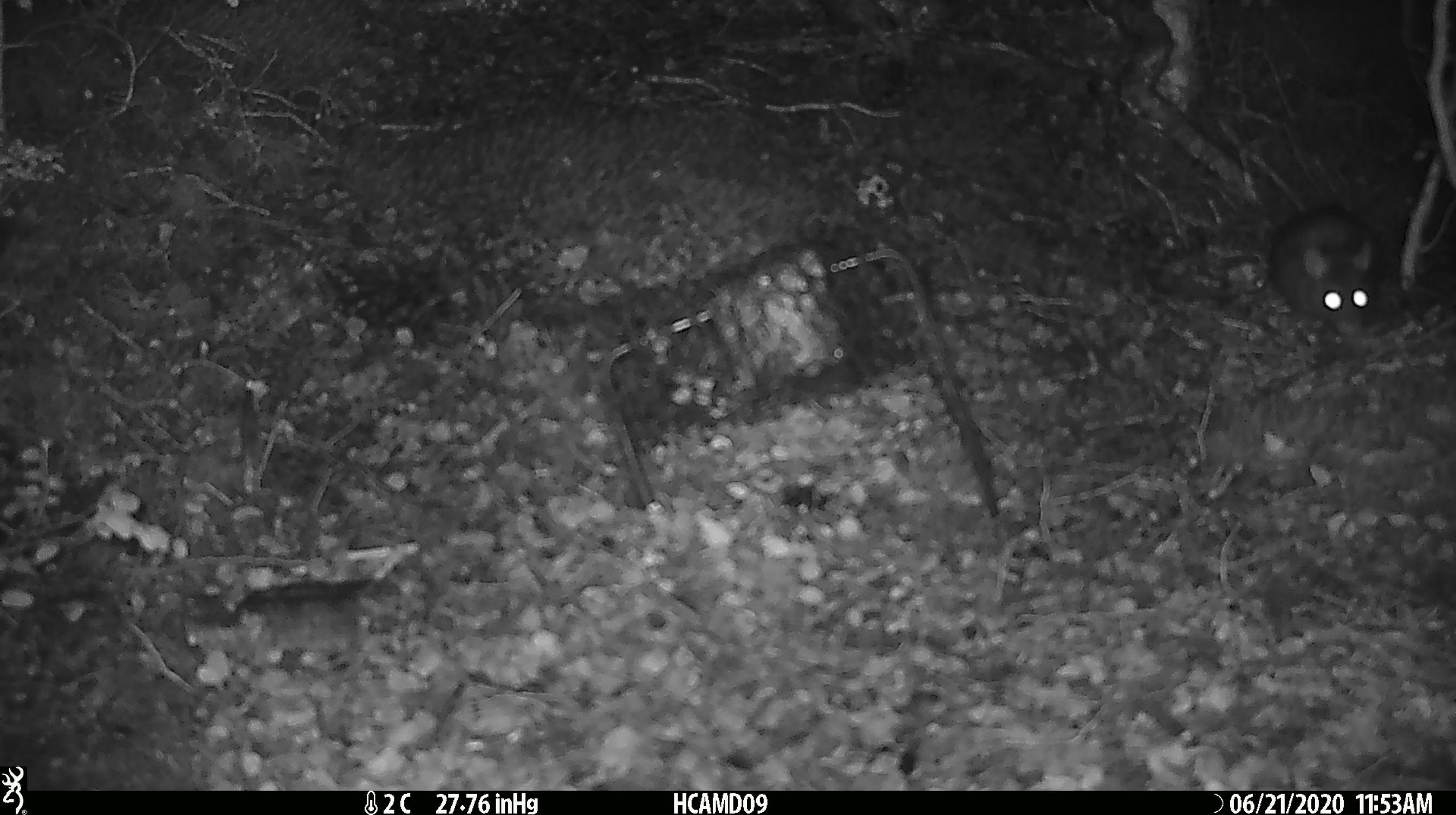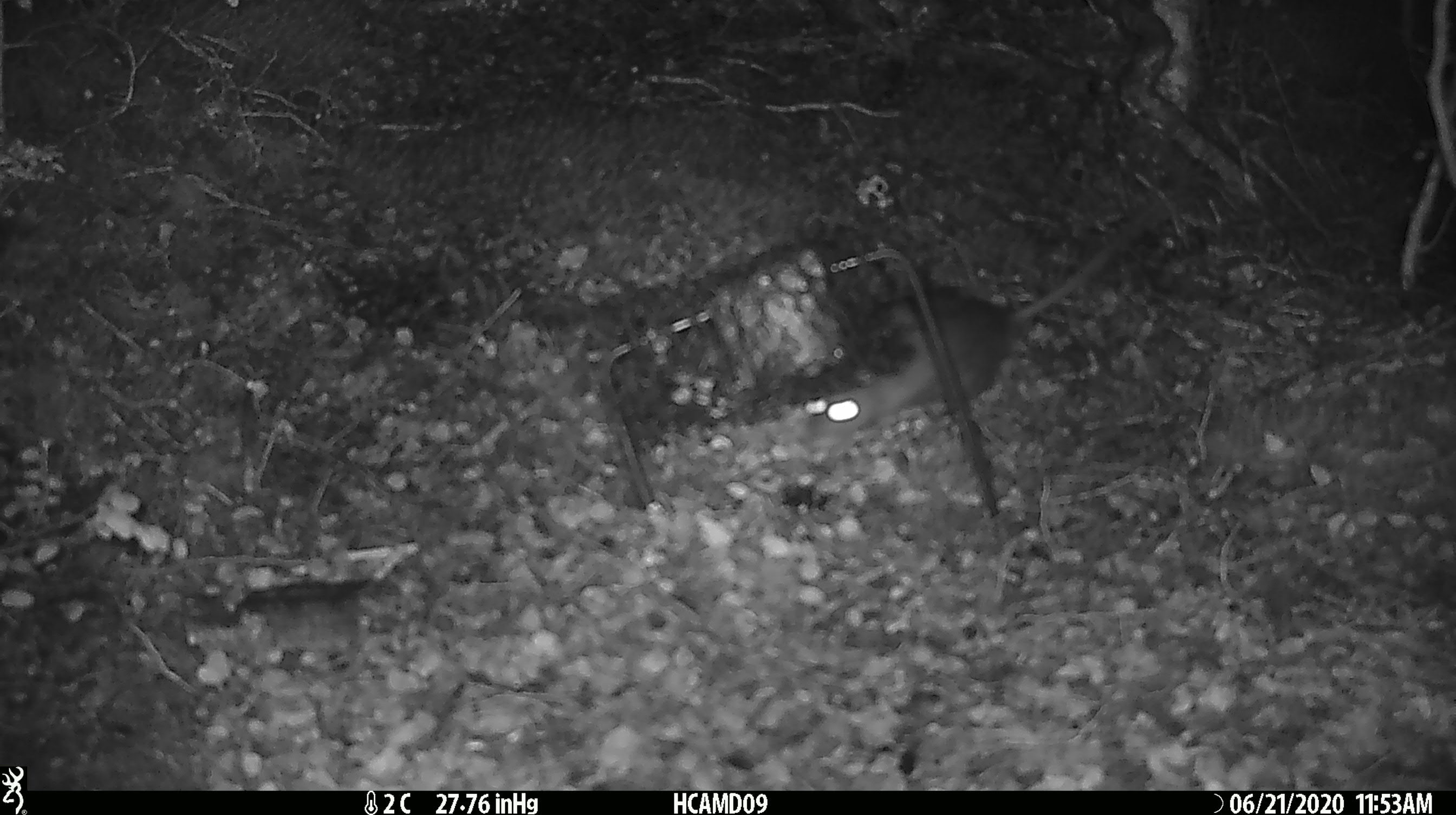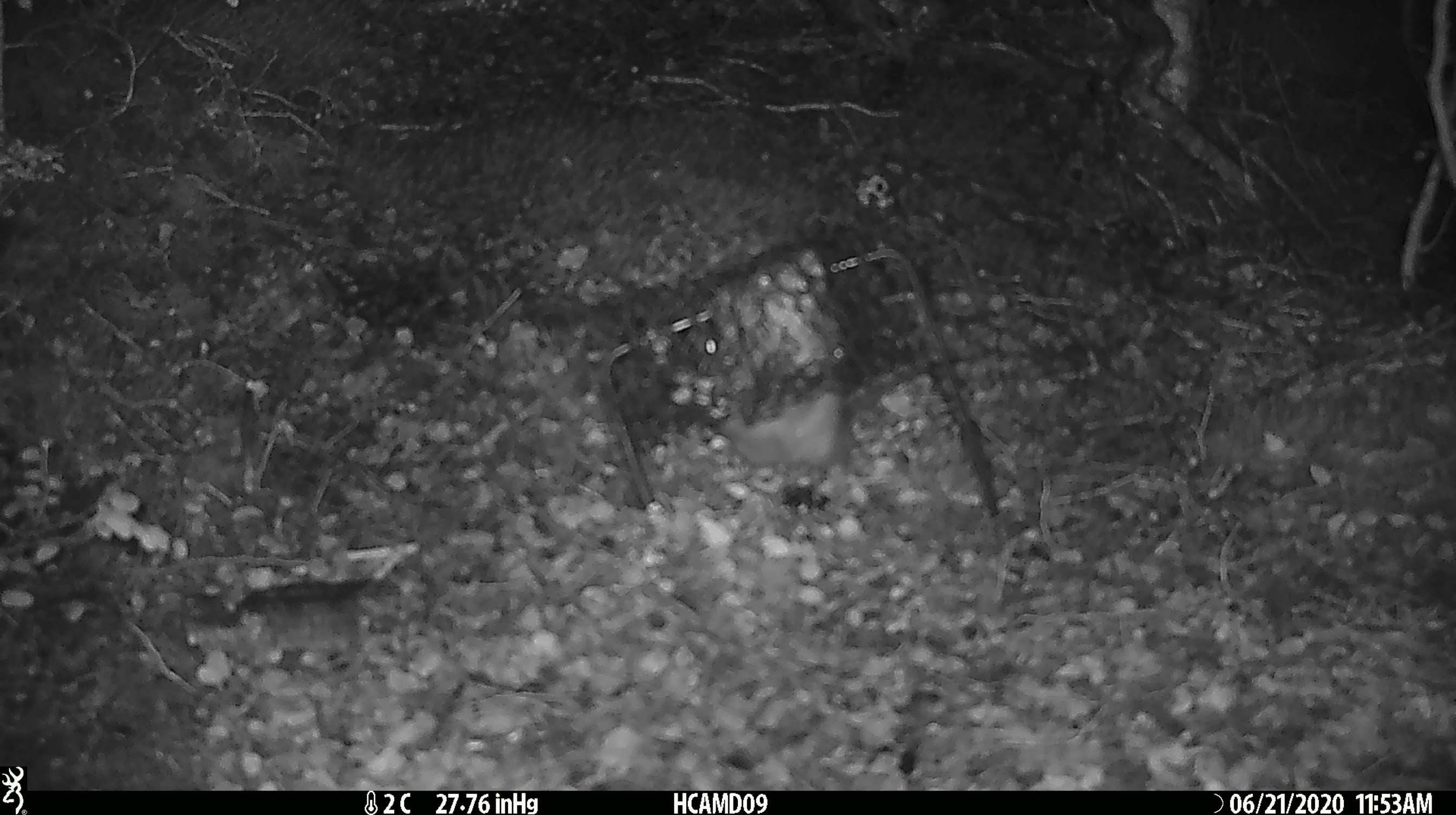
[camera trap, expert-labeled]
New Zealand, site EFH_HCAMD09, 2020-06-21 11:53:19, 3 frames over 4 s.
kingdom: Animalia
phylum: Chordata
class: Mammalia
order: Rodentia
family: Muridae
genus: Rattus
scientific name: Rattus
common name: rat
Rat (Rattus).